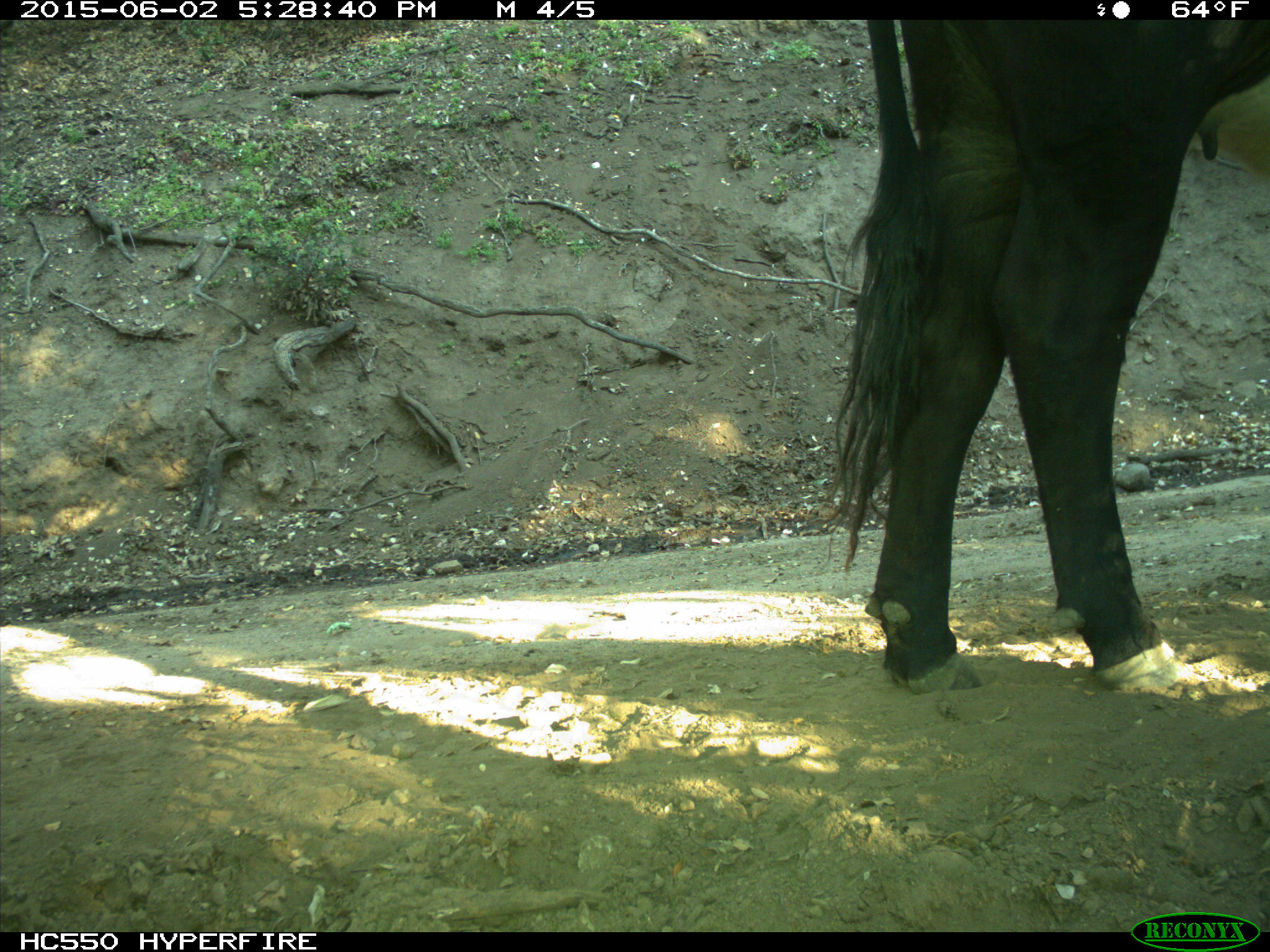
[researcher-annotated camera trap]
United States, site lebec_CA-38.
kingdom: Animalia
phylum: Chordata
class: Mammalia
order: Artiodactyla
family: Bovidae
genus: Bos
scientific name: Bos taurus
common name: domestic cow